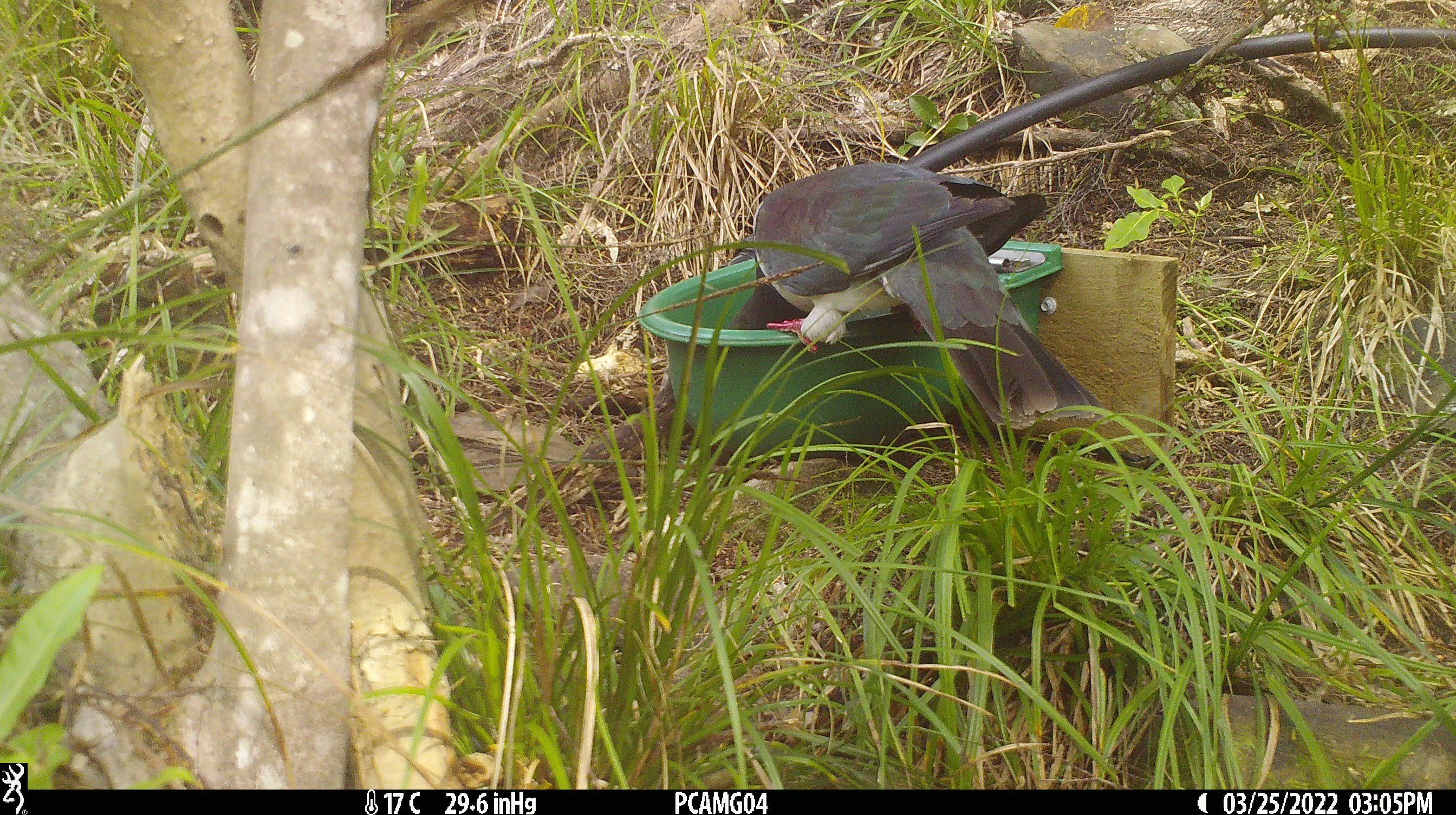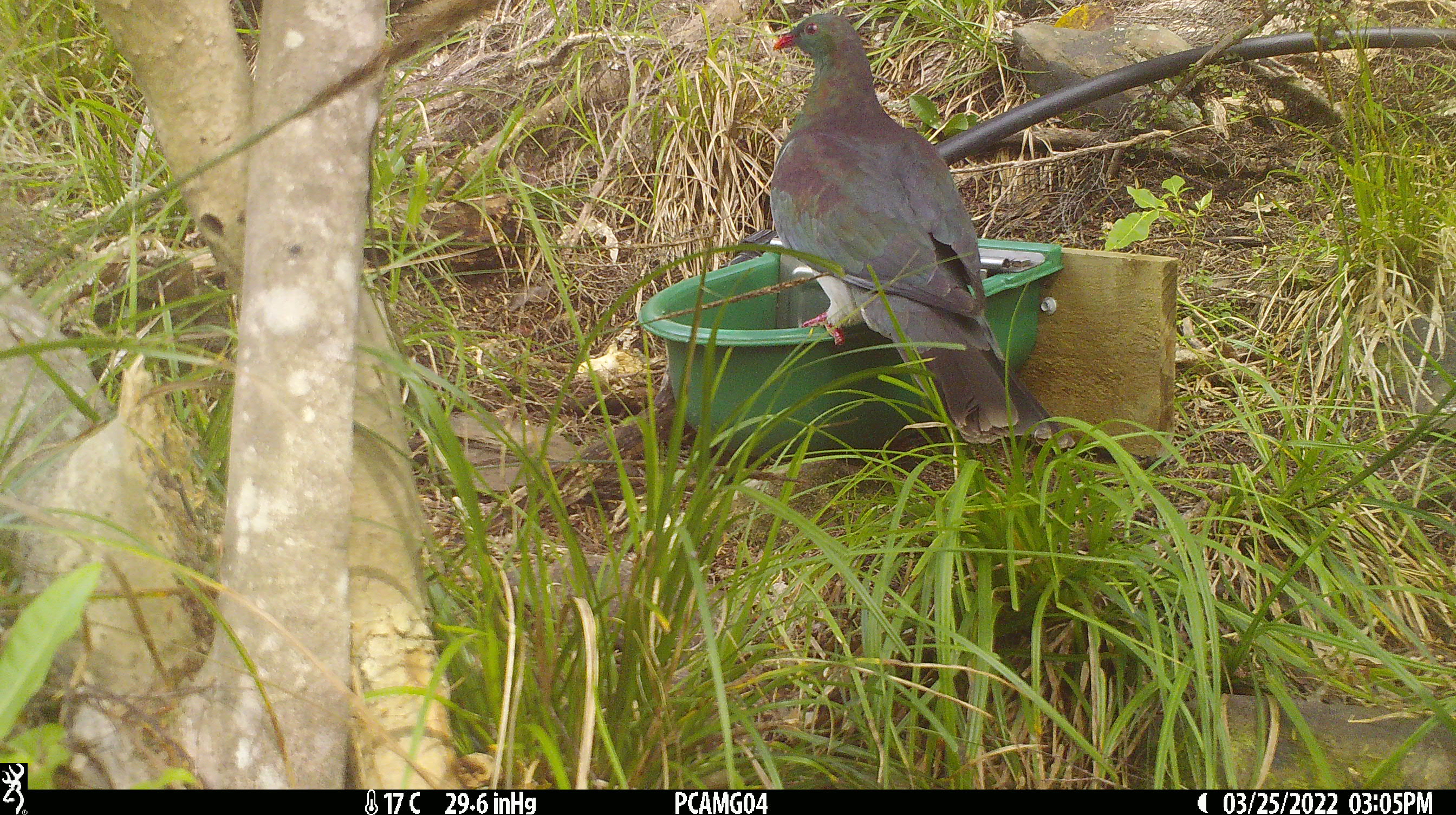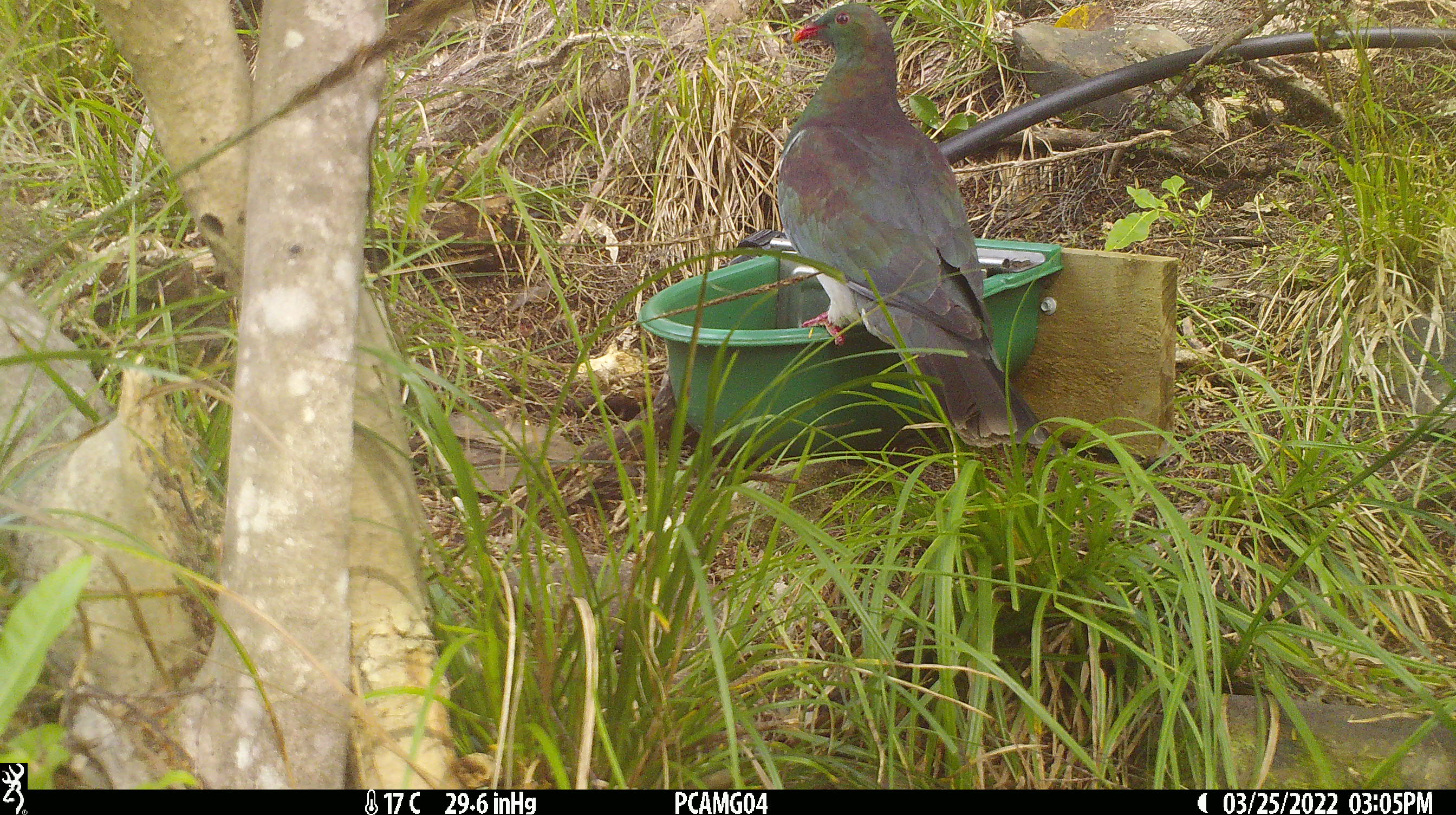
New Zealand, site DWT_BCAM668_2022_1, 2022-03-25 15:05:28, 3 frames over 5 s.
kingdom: Animalia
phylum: Chordata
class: Aves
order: Columbiformes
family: Columbidae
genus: Hemiphaga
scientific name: Hemiphaga novaeseelandiae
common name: new zealand pigeon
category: kereru